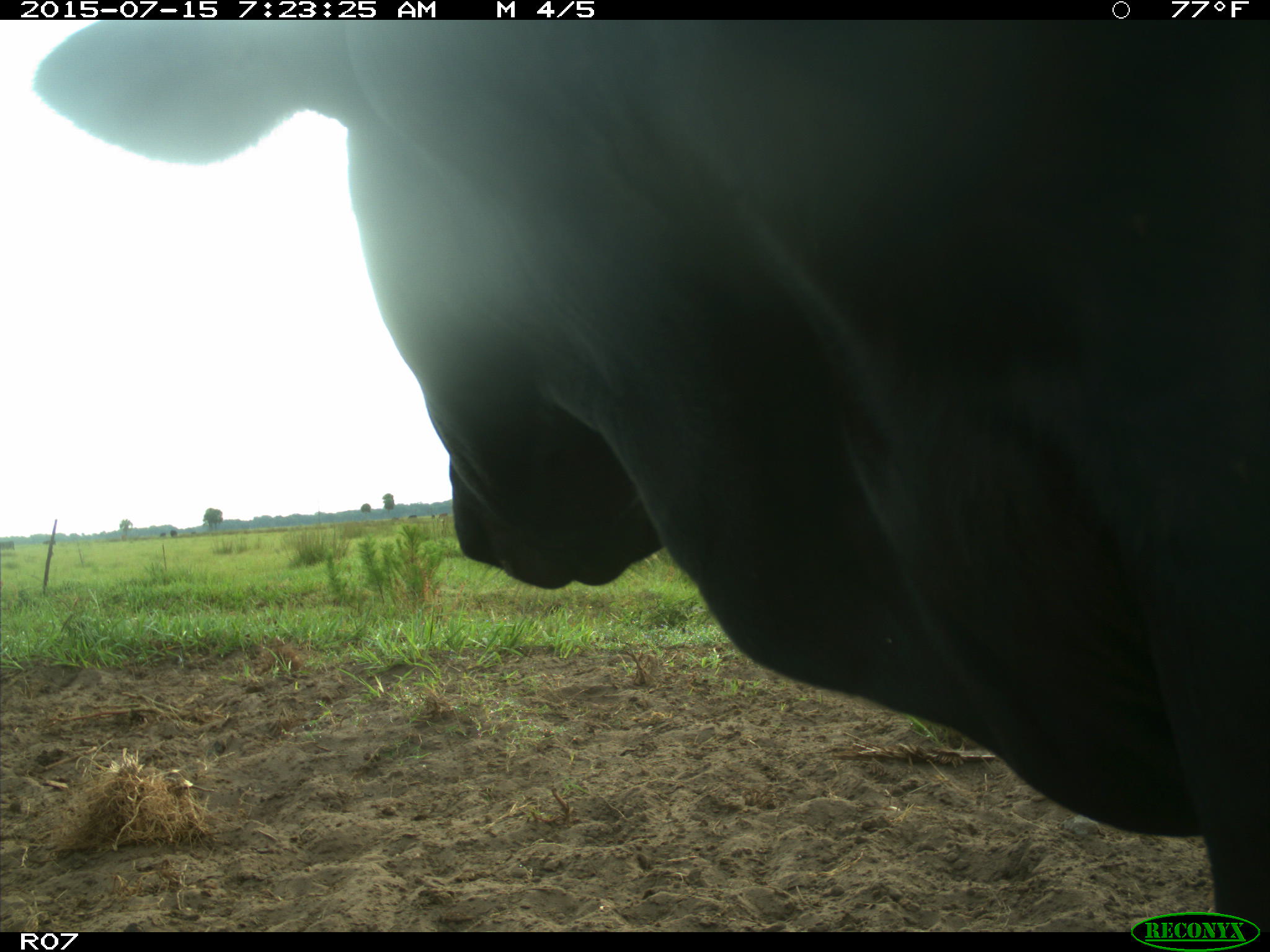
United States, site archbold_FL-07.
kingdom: Animalia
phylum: Chordata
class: Mammalia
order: Artiodactyla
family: Bovidae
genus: Bos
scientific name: Bos taurus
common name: domestic cow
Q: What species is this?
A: Bos taurus (domestic cow).